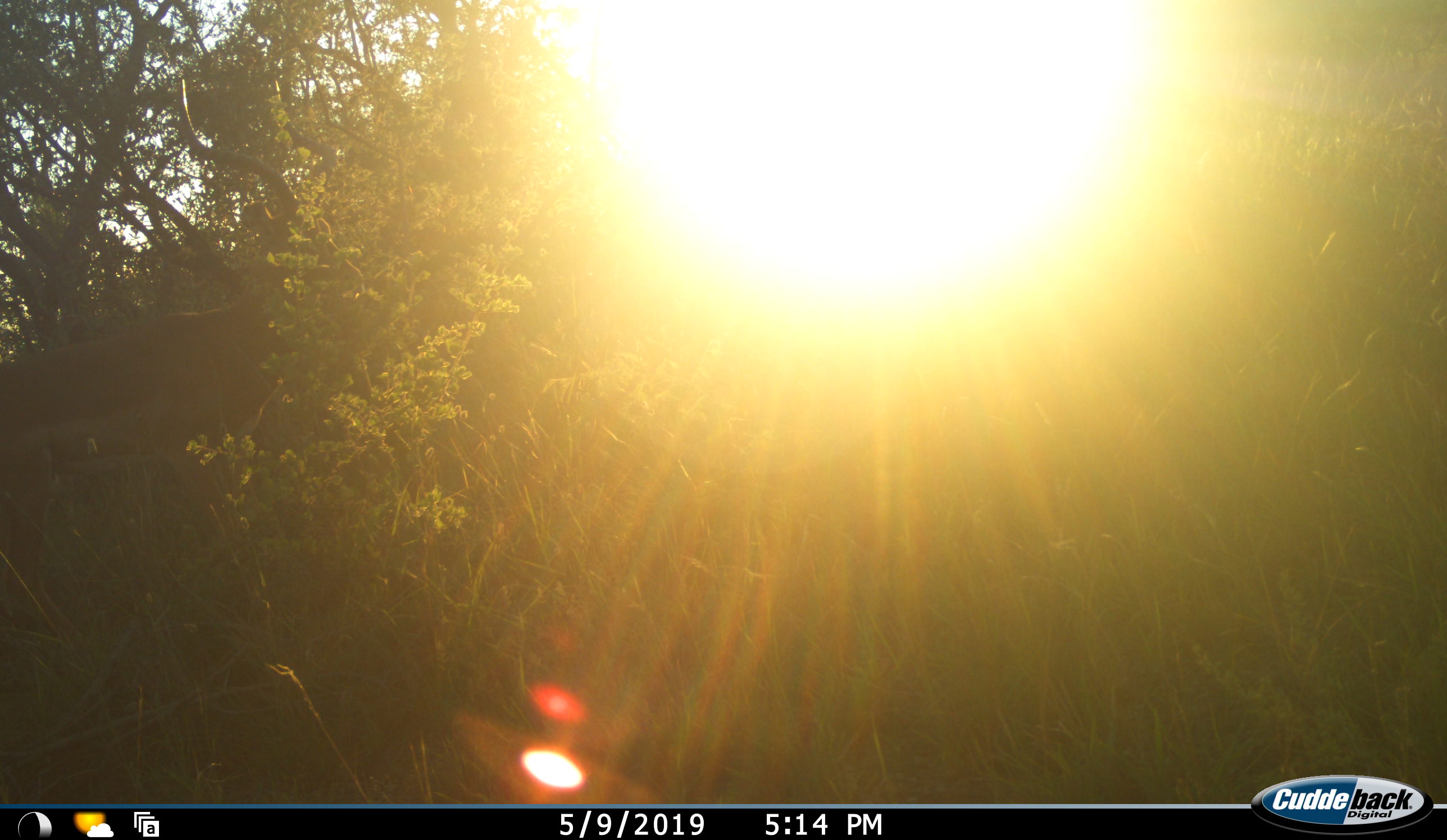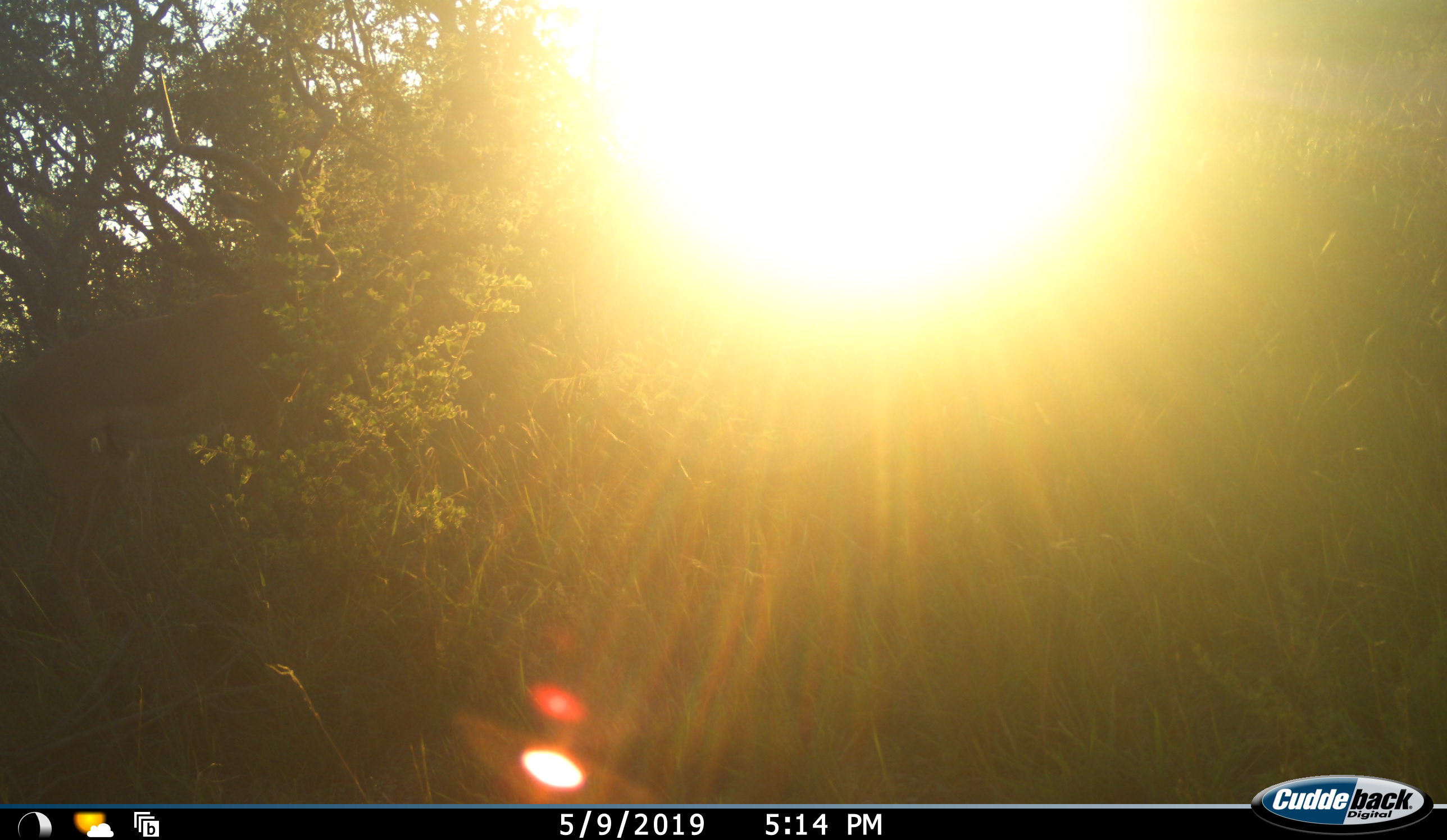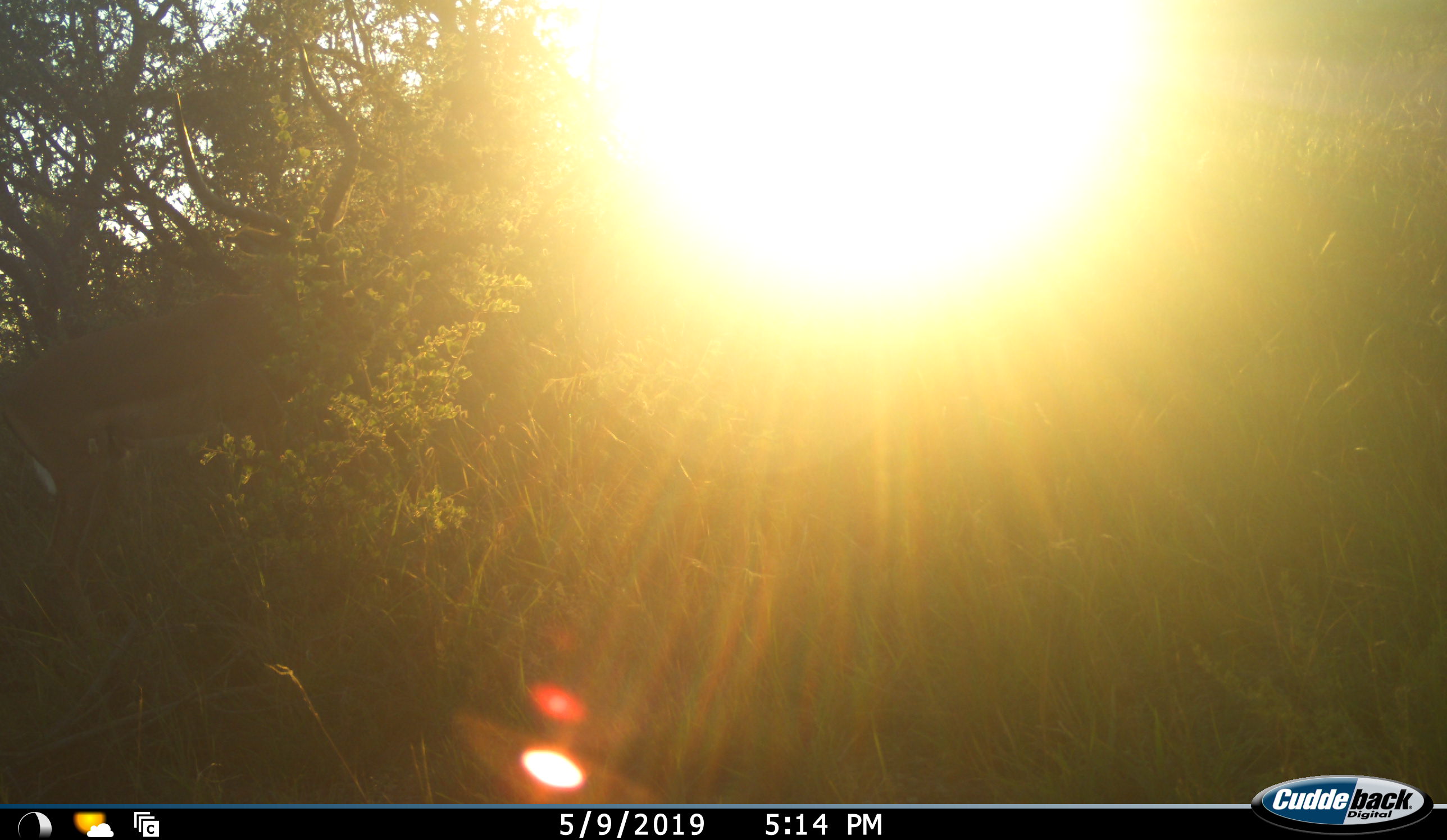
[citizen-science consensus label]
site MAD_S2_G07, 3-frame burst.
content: unidentified animal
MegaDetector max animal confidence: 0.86